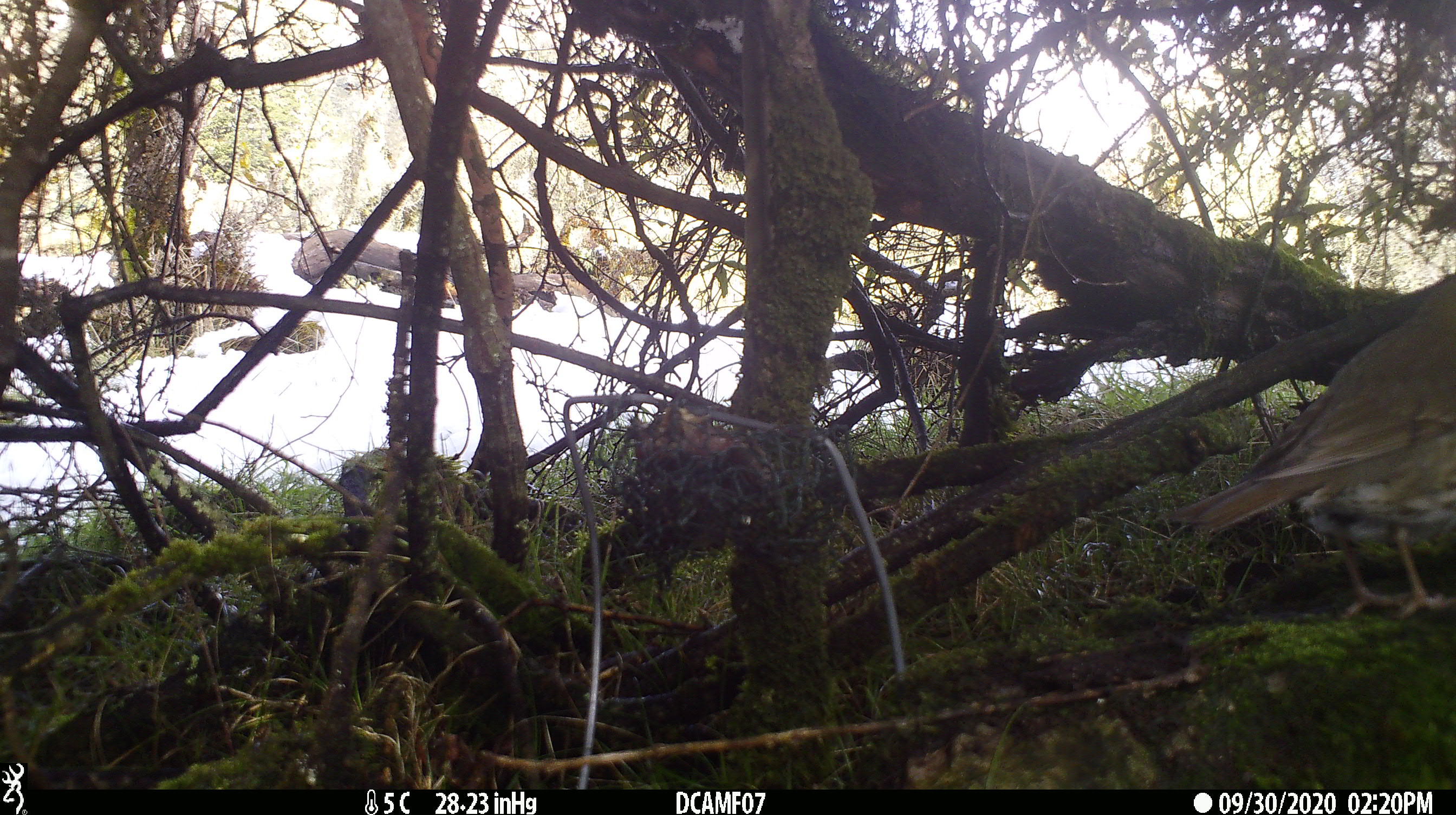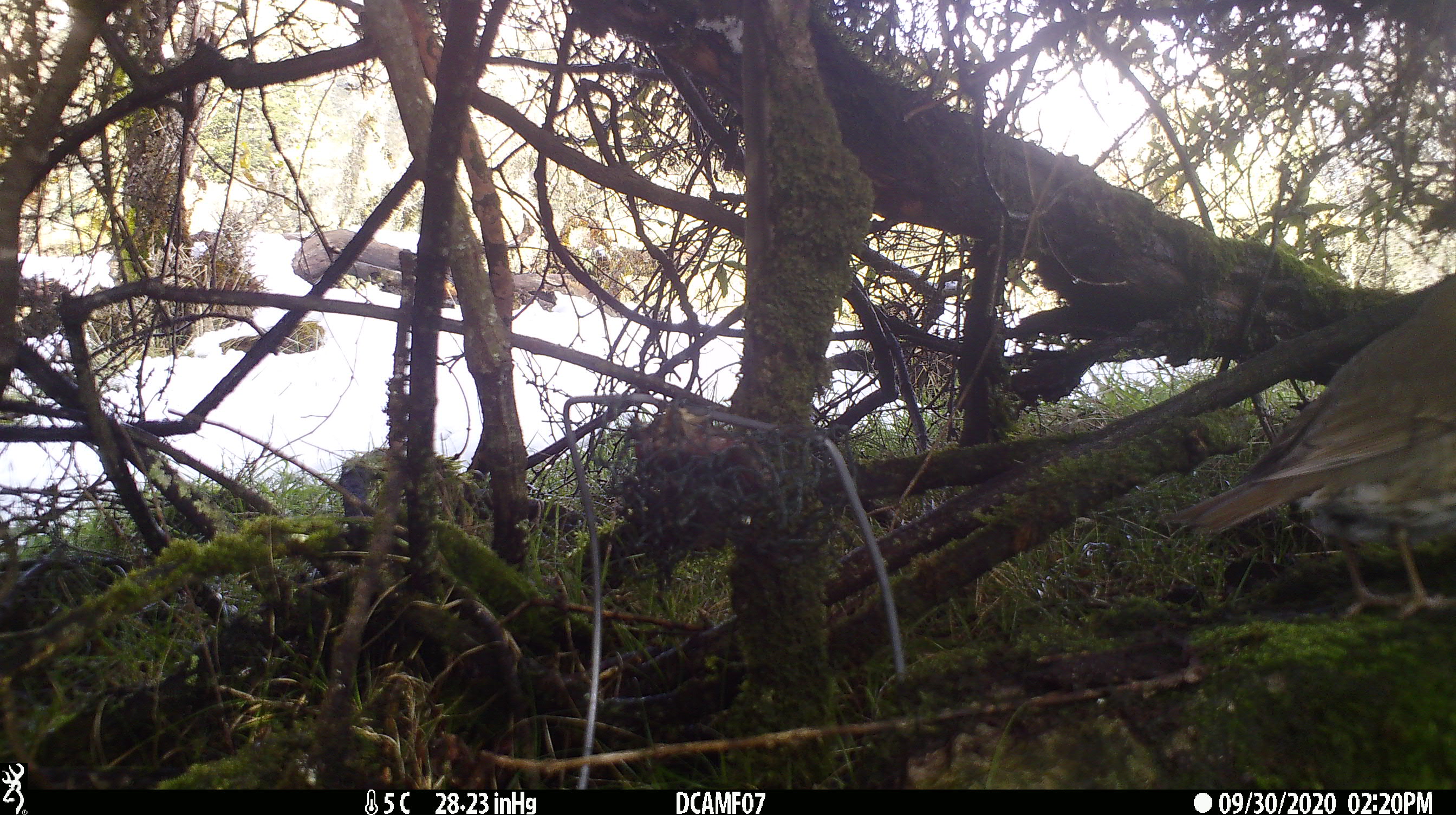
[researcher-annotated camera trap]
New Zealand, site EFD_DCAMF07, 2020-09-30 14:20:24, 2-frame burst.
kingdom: Animalia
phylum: Chordata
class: Aves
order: Passeriformes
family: Turdidae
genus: Turdus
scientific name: Turdus philomelos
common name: song thrush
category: thrush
Thrush (song thrush) (Turdus philomelos).